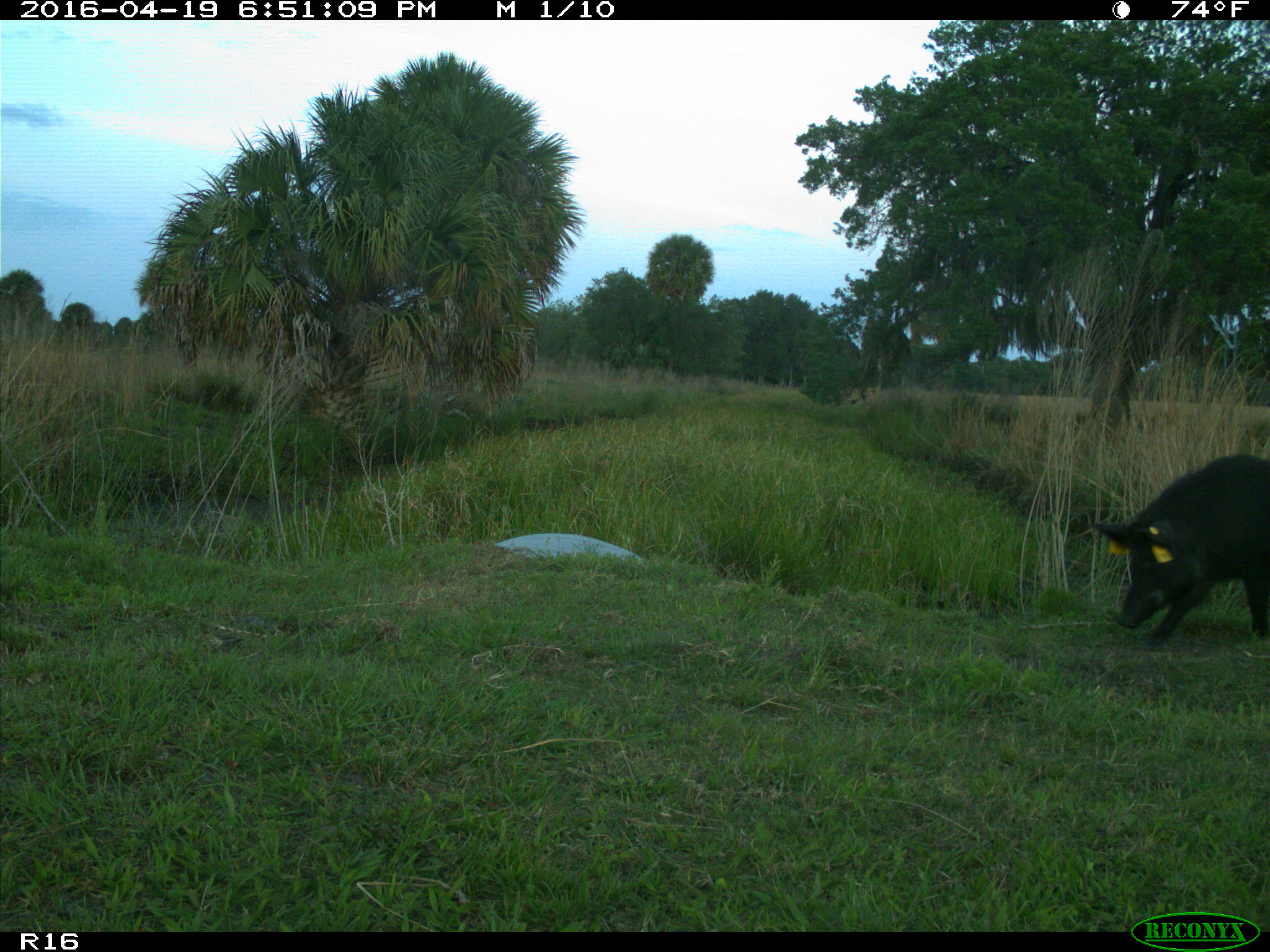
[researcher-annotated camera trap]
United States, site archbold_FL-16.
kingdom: Animalia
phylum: Chordata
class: Mammalia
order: Artiodactyla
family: Suidae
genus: Sus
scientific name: Sus scrofa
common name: wild boar